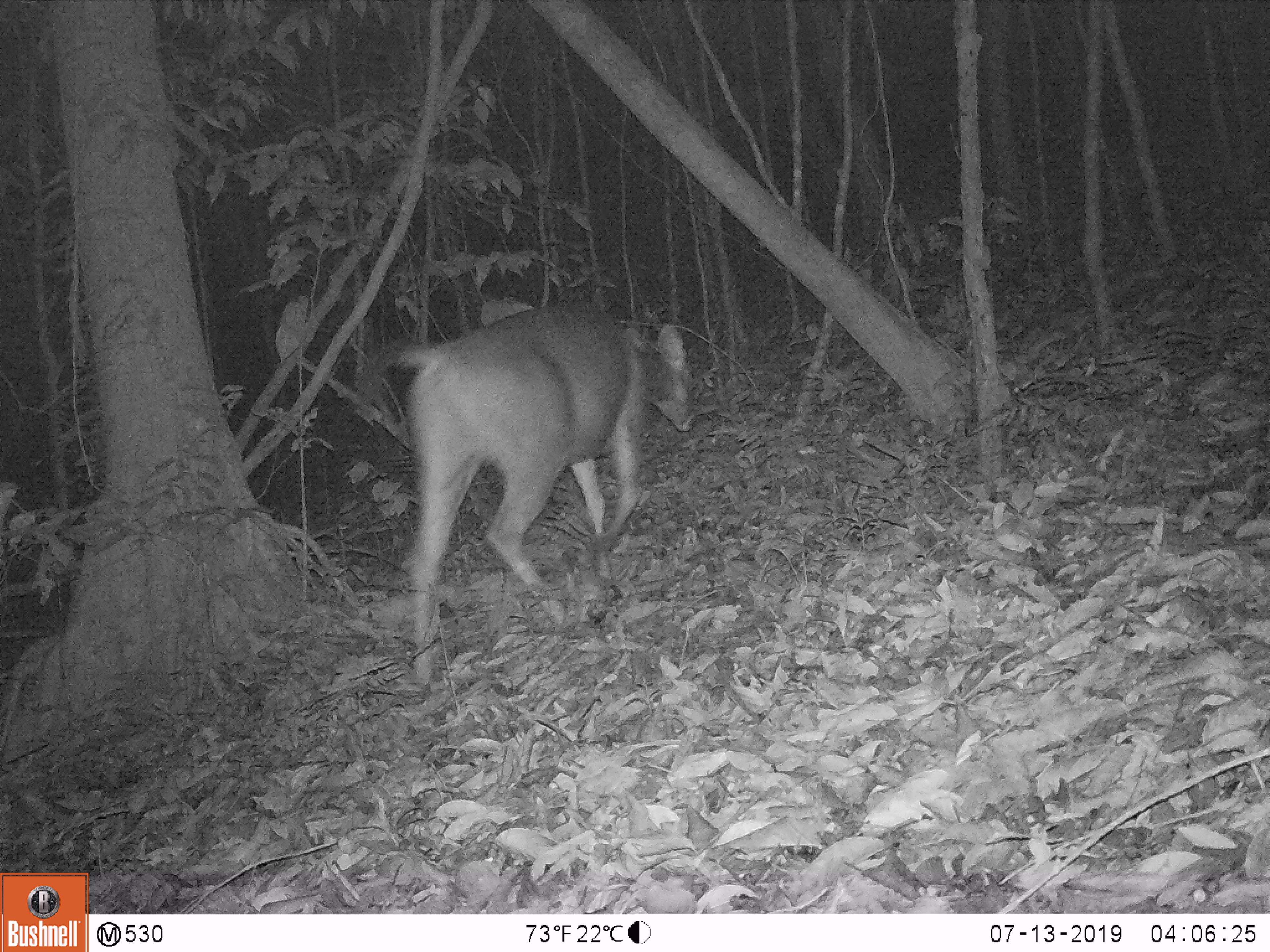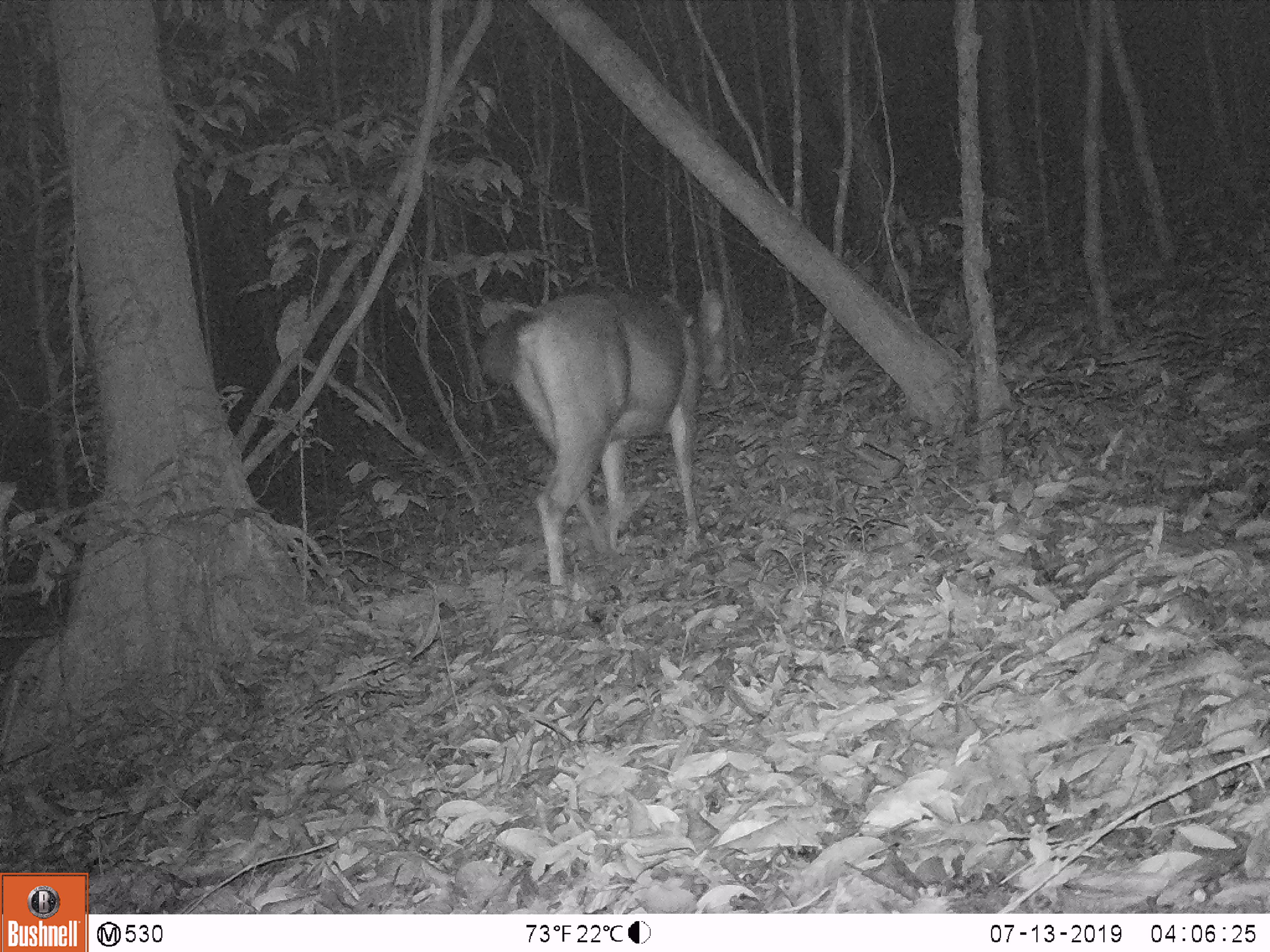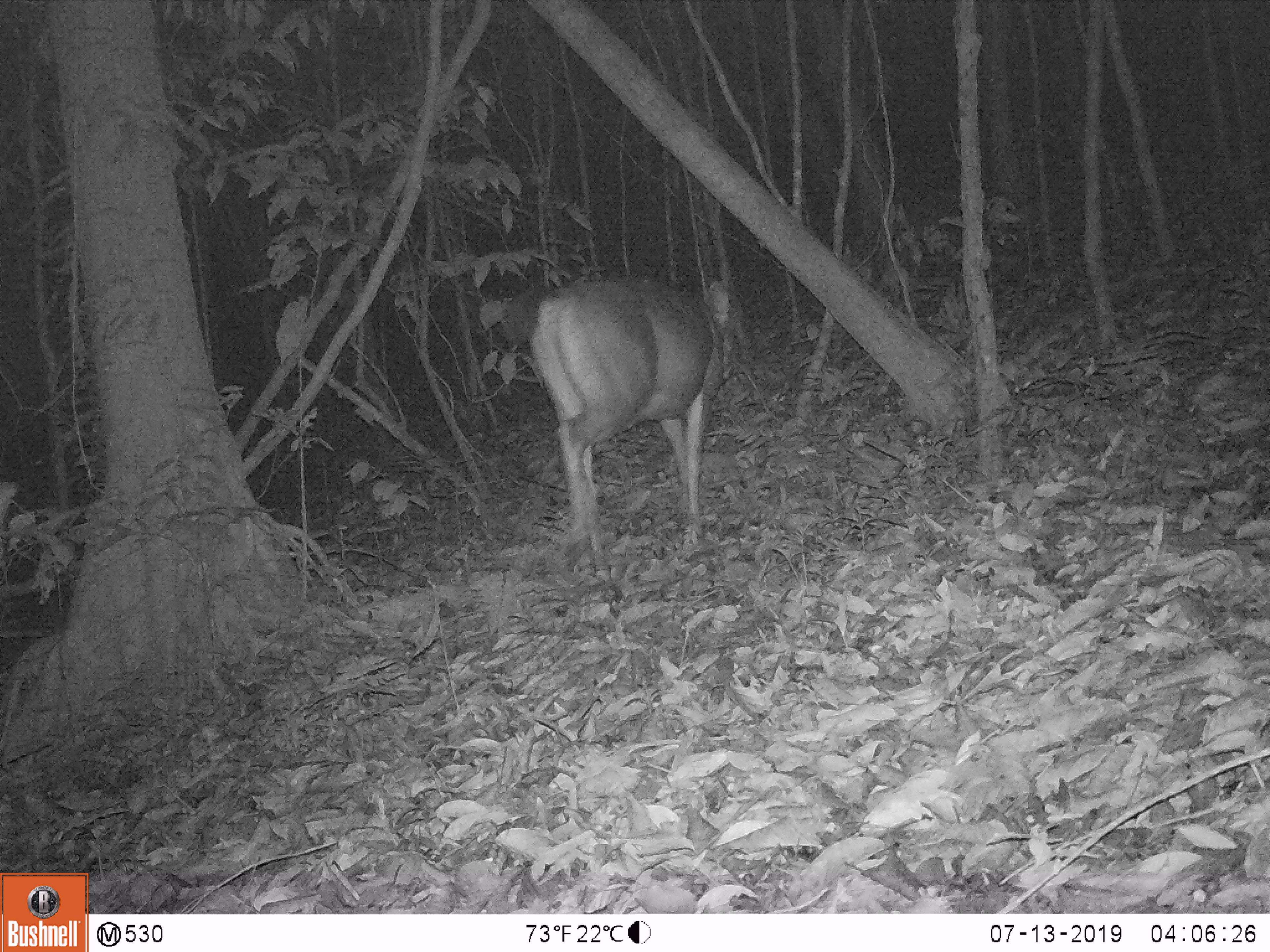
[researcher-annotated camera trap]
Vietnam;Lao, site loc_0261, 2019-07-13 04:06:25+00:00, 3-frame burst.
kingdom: Animalia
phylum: Chordata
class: Mammalia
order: Artiodactyla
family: Cervidae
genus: Rusa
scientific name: Rusa unicolor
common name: sambar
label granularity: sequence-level